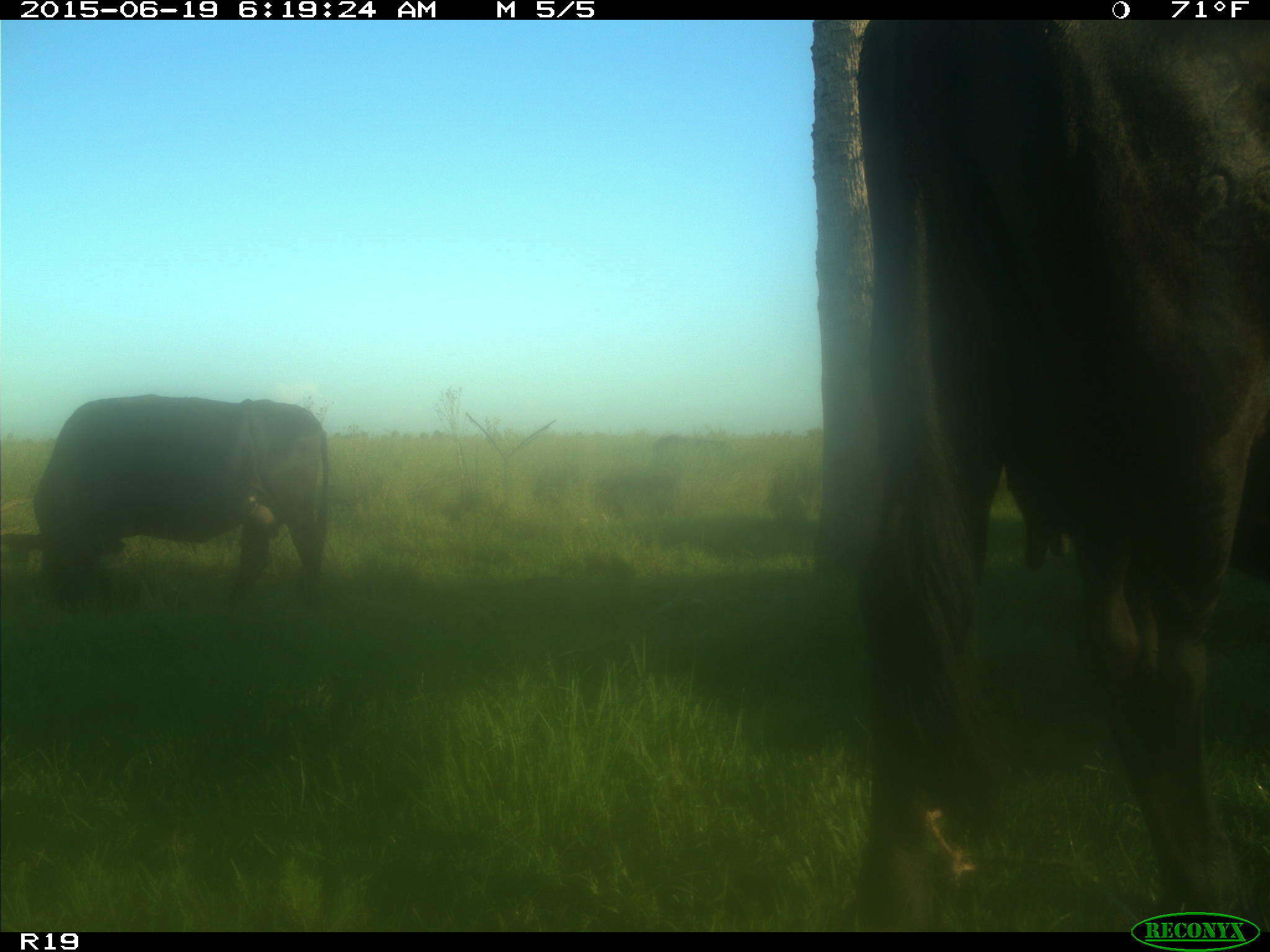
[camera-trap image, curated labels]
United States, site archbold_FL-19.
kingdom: Animalia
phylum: Chordata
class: Mammalia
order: Artiodactyla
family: Bovidae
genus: Bos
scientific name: Bos taurus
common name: domestic cow